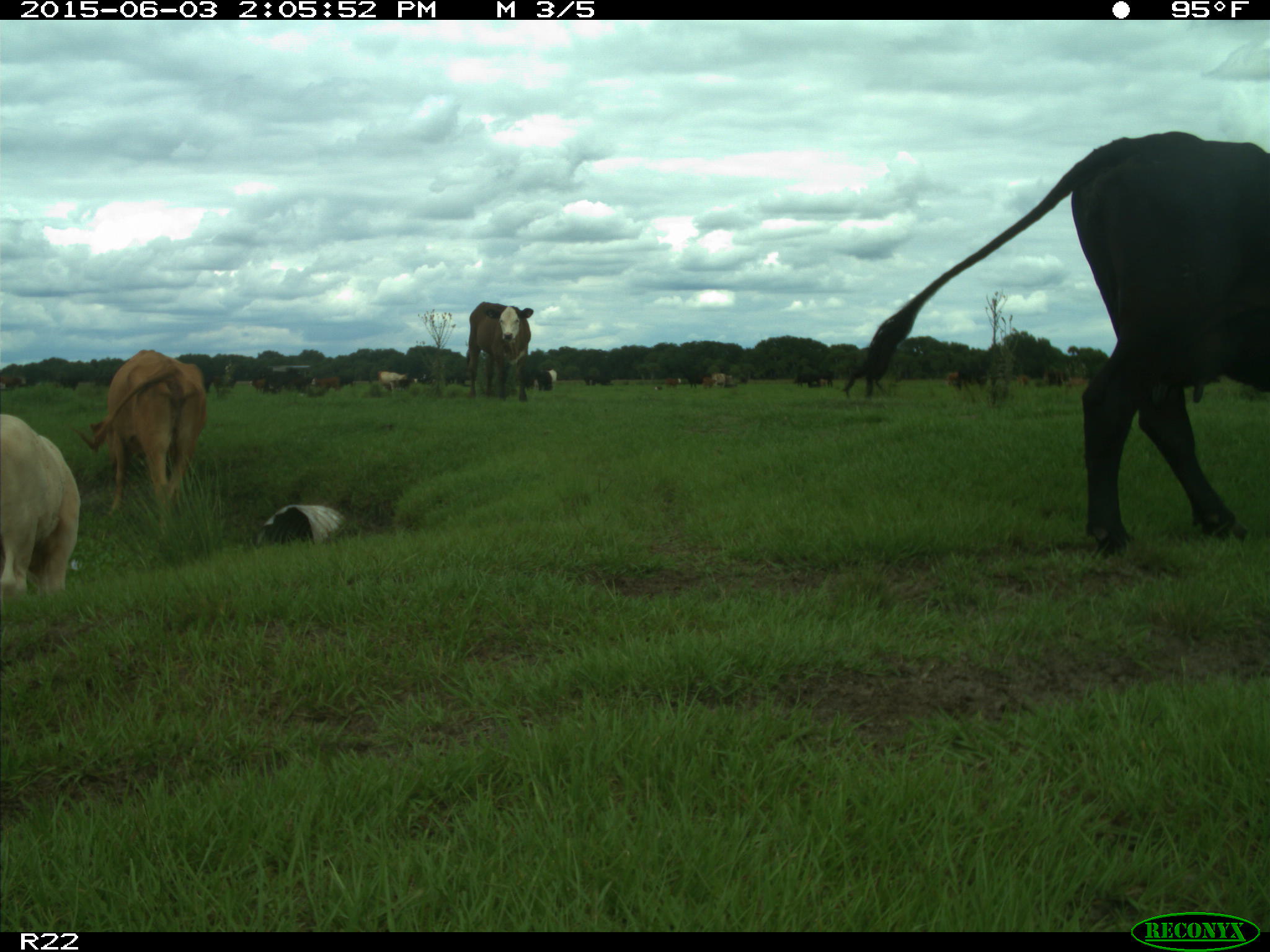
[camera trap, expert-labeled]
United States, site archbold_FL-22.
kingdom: Animalia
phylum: Chordata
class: Mammalia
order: Artiodactyla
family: Bovidae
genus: Bos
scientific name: Bos taurus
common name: domestic cow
Bos taurus (domestic cow).